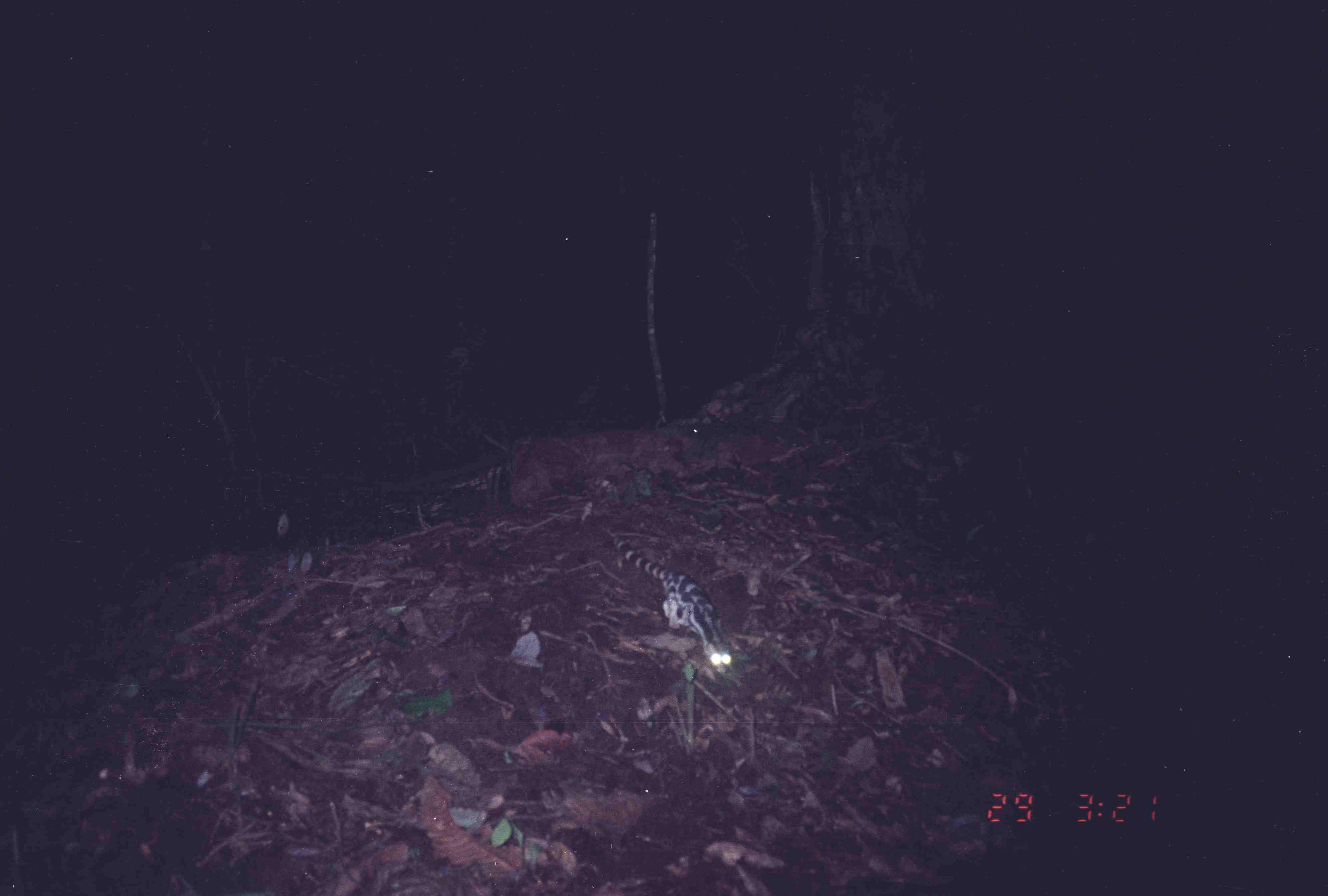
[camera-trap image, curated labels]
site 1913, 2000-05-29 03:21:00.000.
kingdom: Animalia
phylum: Chordata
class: Mammalia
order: Carnivora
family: Prionodontidae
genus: Prionodon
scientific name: Prionodon linsang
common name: banded linsang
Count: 1.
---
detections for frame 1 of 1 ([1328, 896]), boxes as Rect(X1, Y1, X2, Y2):
prionodon linsang: Rect(613, 536, 735, 679)